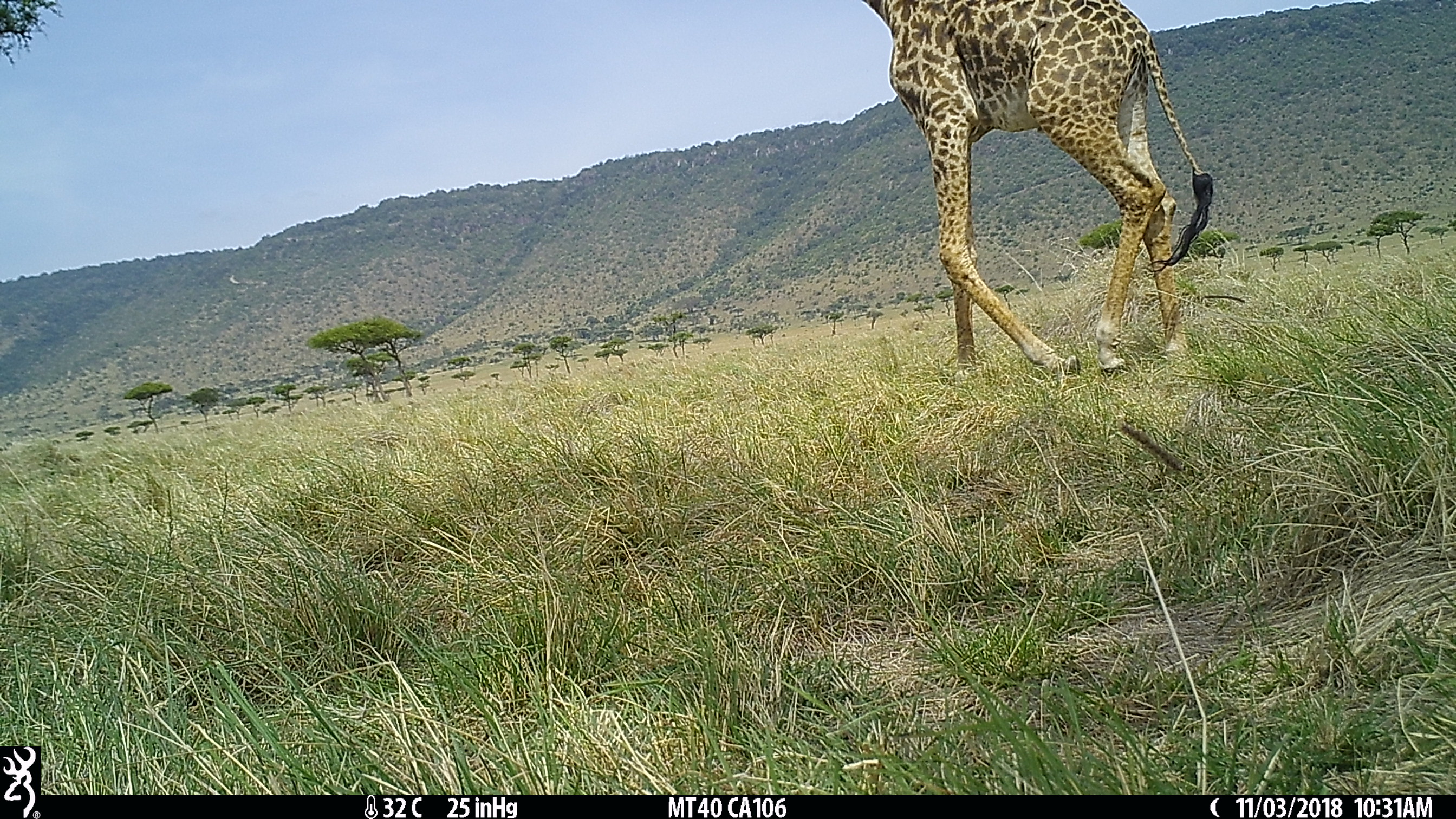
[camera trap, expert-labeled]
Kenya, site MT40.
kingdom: Animalia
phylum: Chordata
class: Mammalia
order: Artiodactyla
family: Giraffidae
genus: Giraffa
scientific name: Giraffa camelopardalis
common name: northern giraffe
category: giraffe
Giraffe (northern giraffe) (Giraffa camelopardalis).